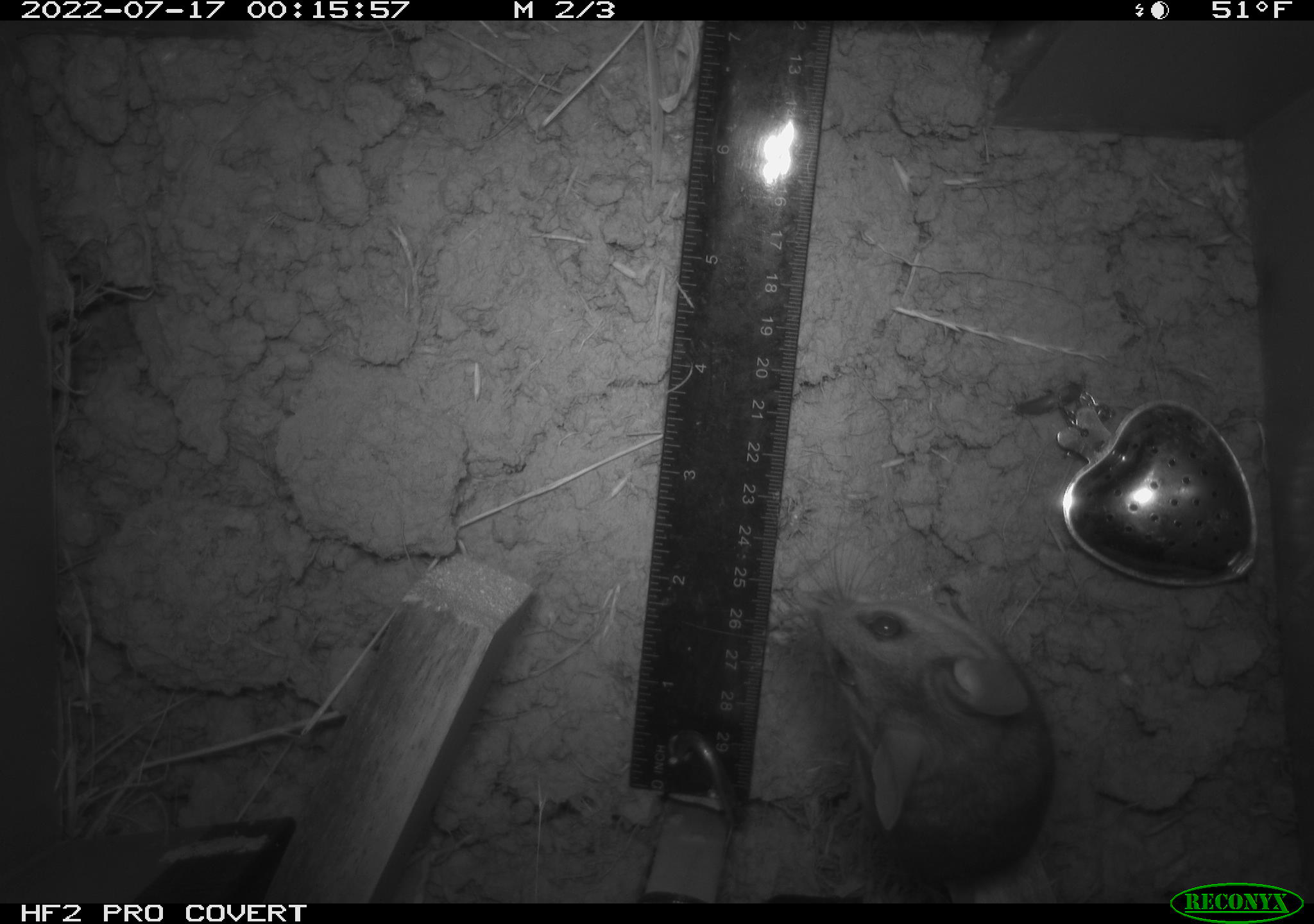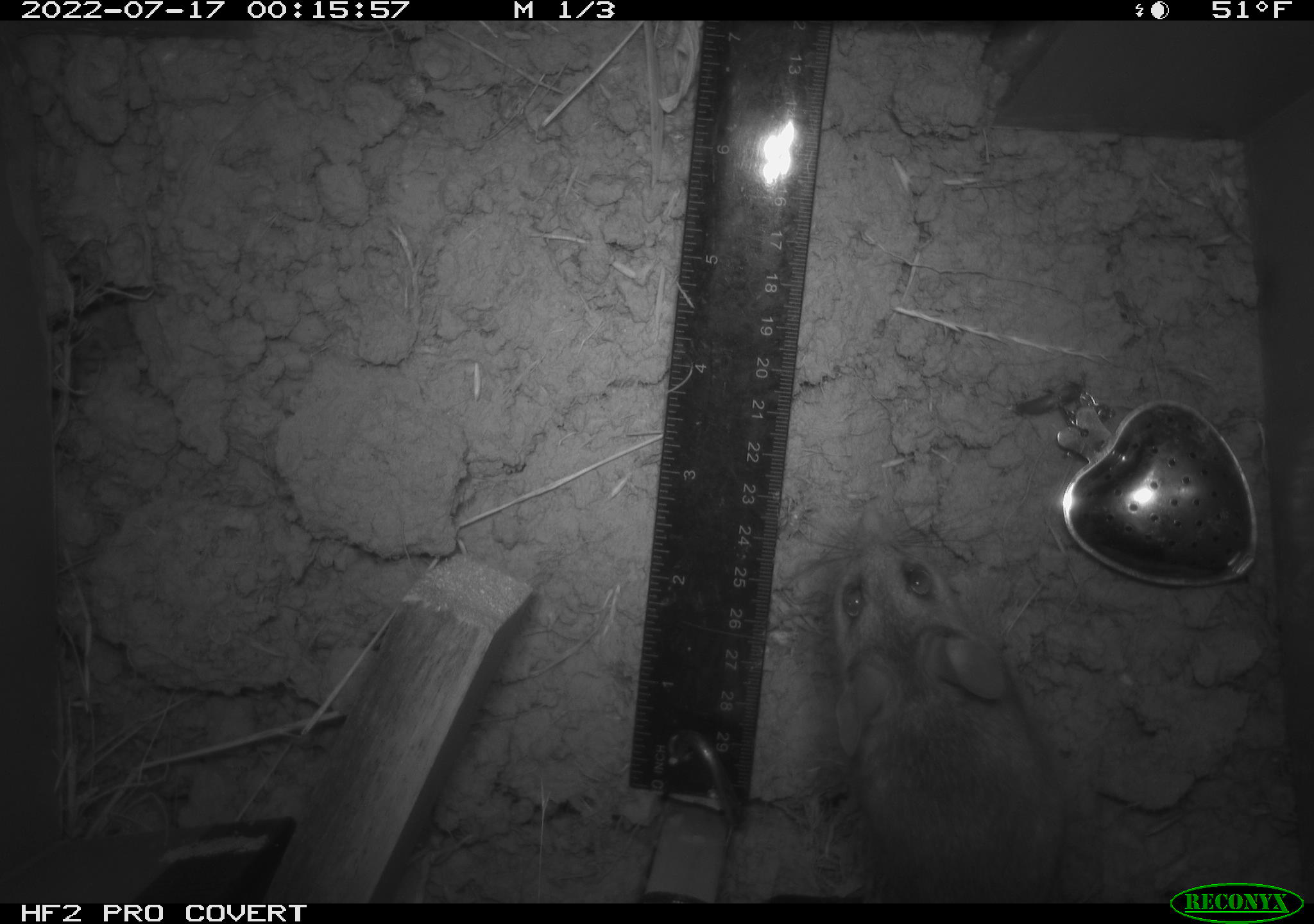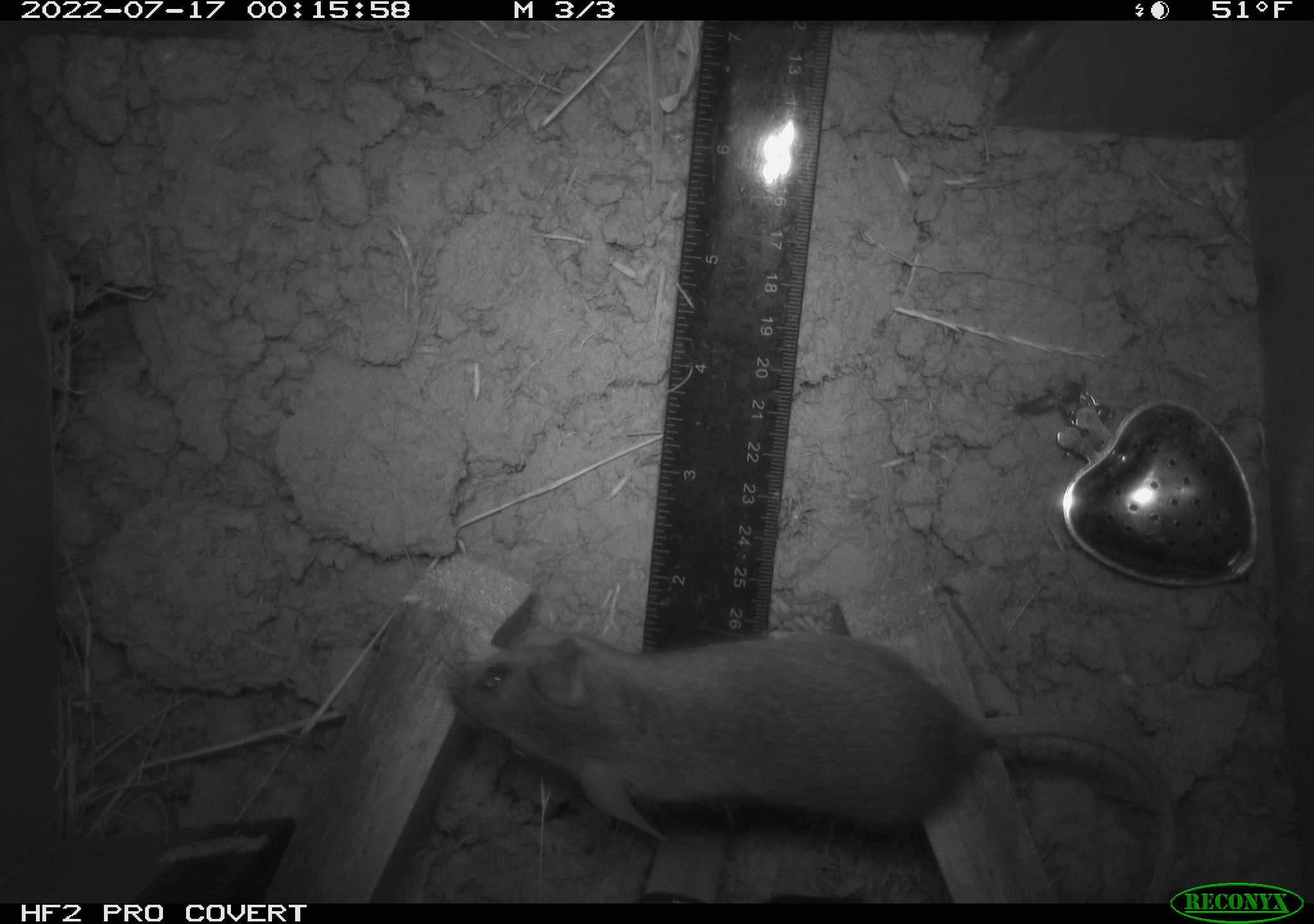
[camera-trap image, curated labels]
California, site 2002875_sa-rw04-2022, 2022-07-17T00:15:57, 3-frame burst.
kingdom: Animalia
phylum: Chordata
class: Mammalia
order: Rodentia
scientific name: Rodentia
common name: mouse species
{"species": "mouse species (Rodentia)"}